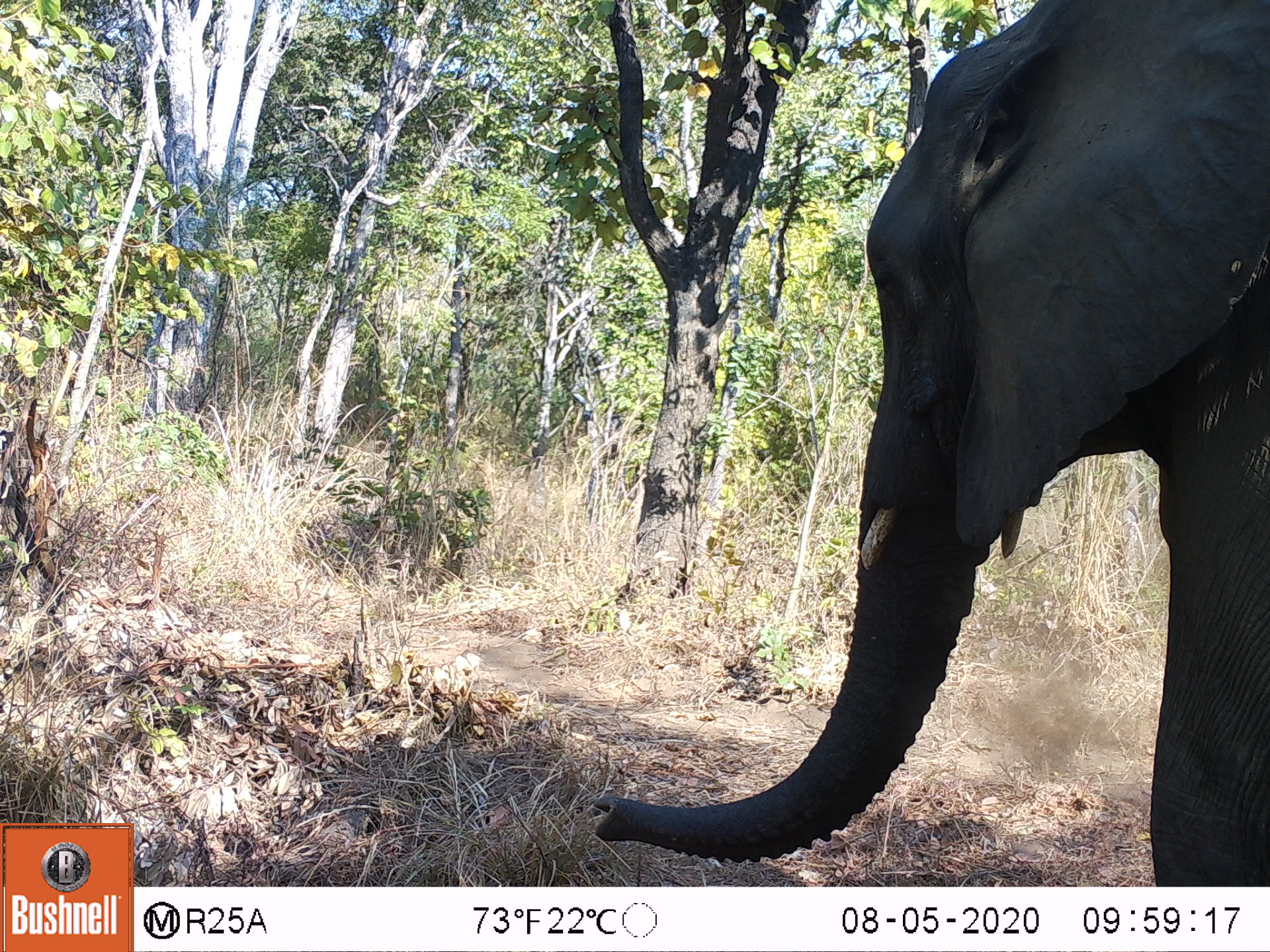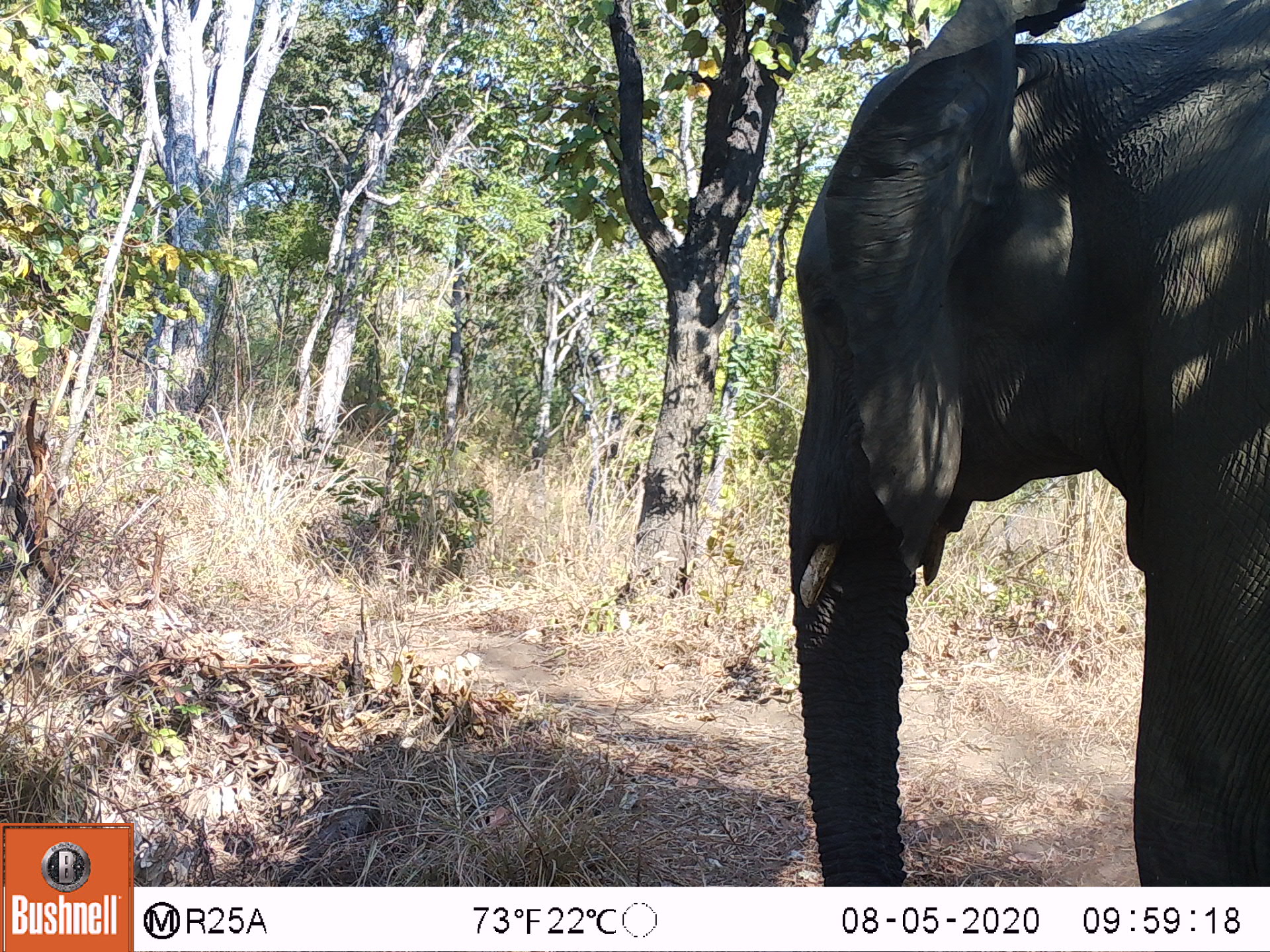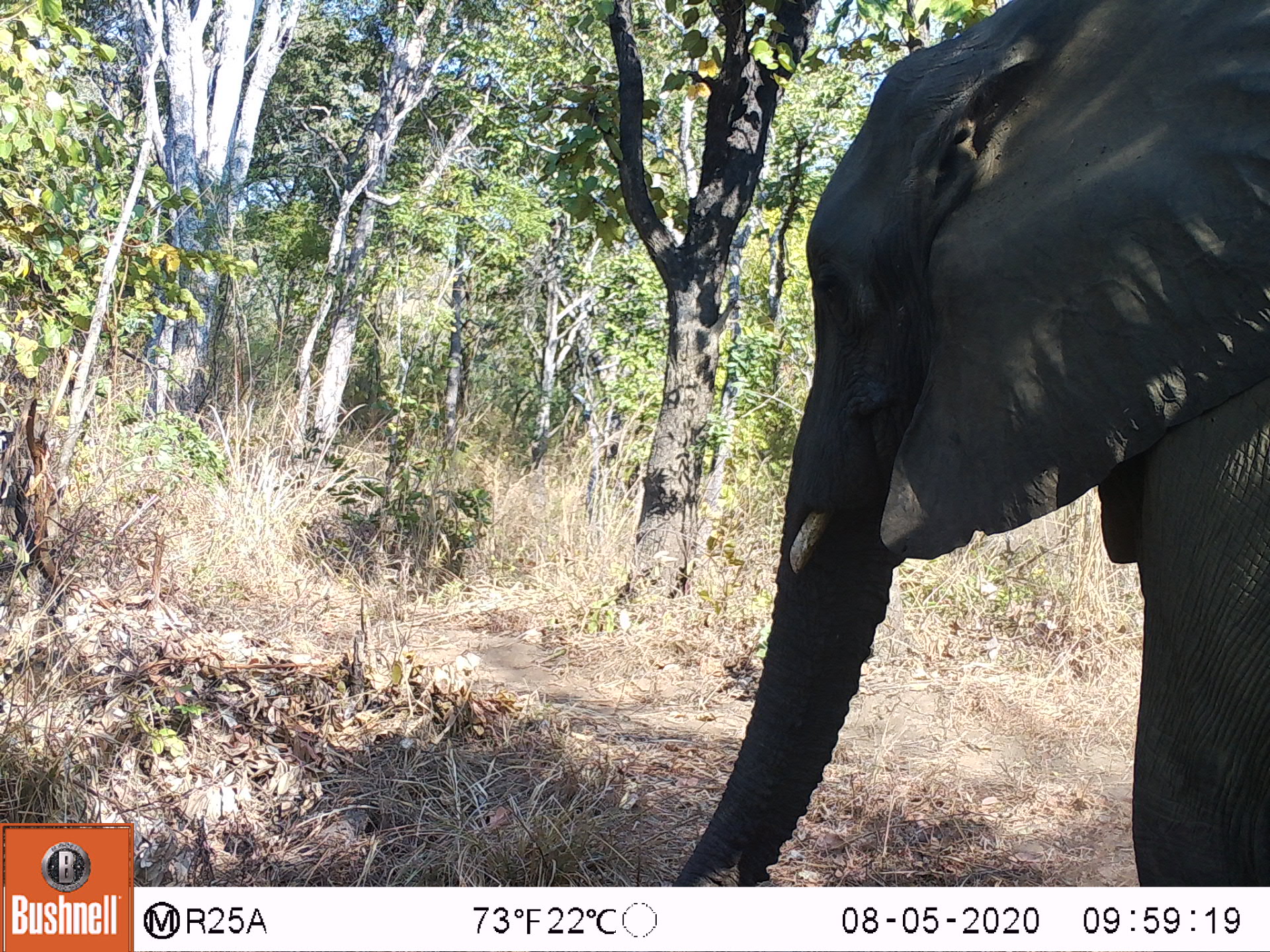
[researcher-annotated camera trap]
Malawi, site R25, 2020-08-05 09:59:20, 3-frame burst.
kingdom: Animalia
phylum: Chordata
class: Mammalia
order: Proboscidea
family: Elephantidae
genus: Loxodonta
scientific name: Loxodonta africana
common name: african savanna elephant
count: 1